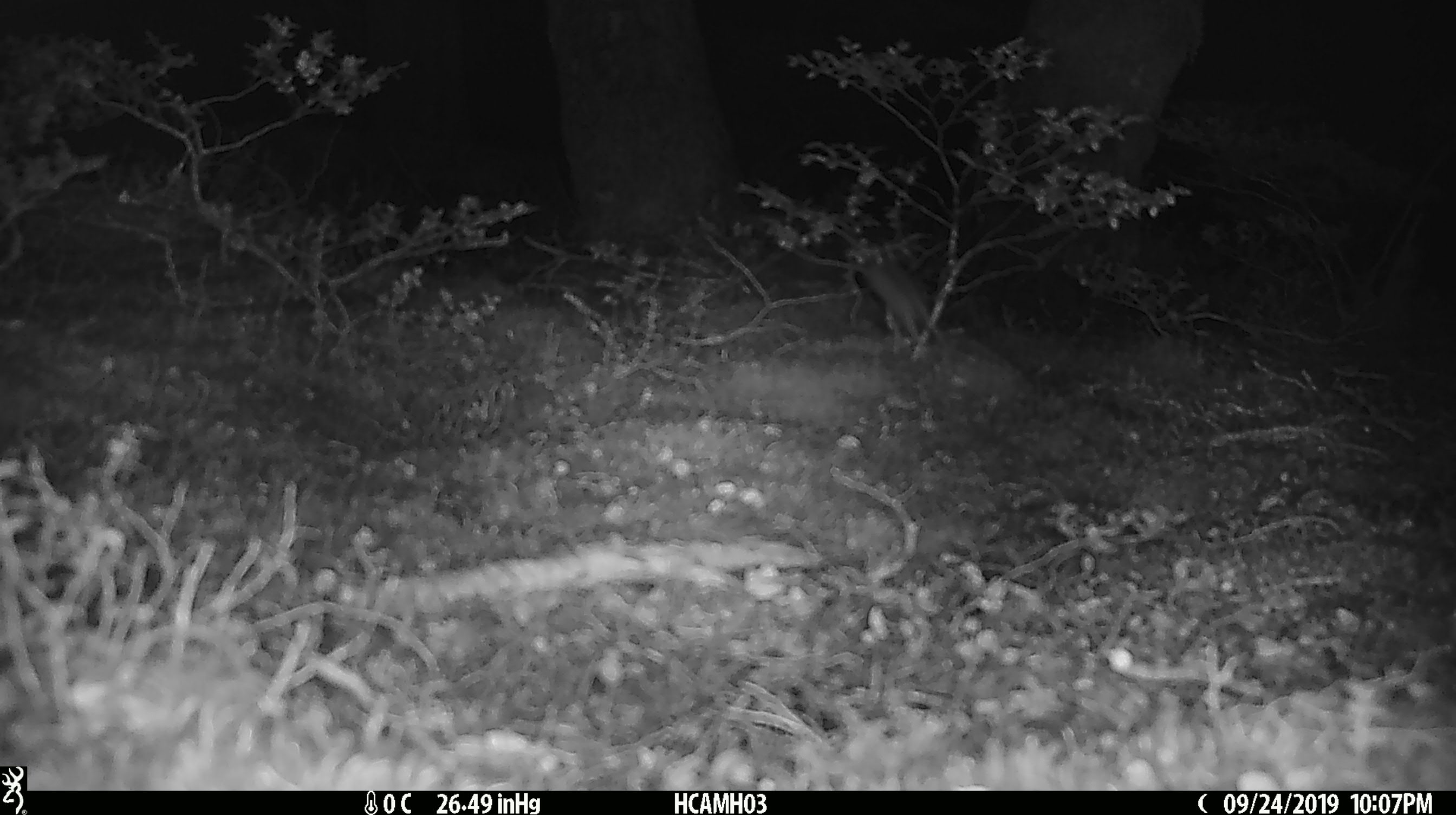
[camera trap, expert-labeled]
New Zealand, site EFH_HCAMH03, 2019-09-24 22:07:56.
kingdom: Animalia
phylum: Chordata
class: Mammalia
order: Rodentia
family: Muridae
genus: Mus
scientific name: Mus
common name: mouse